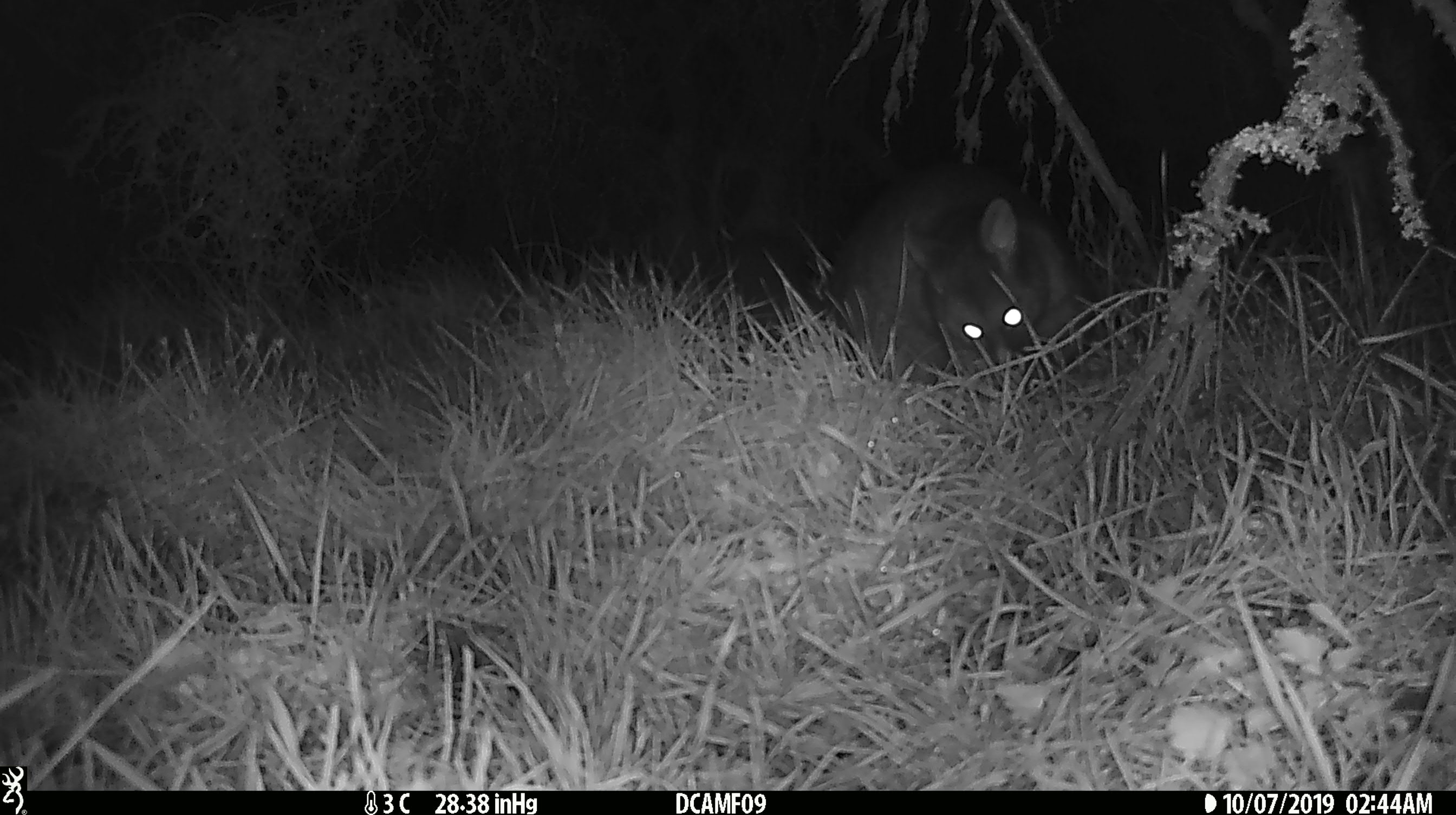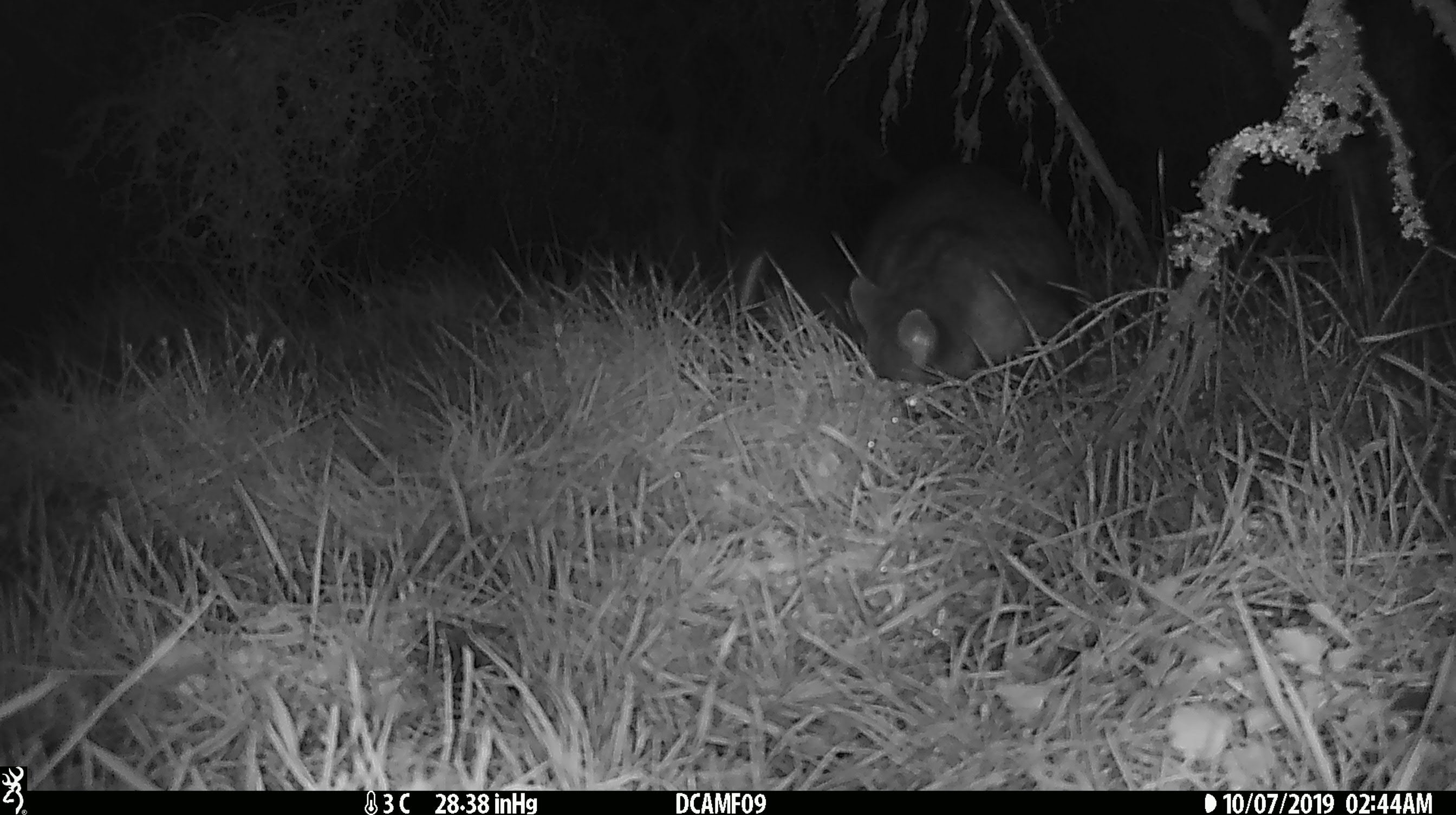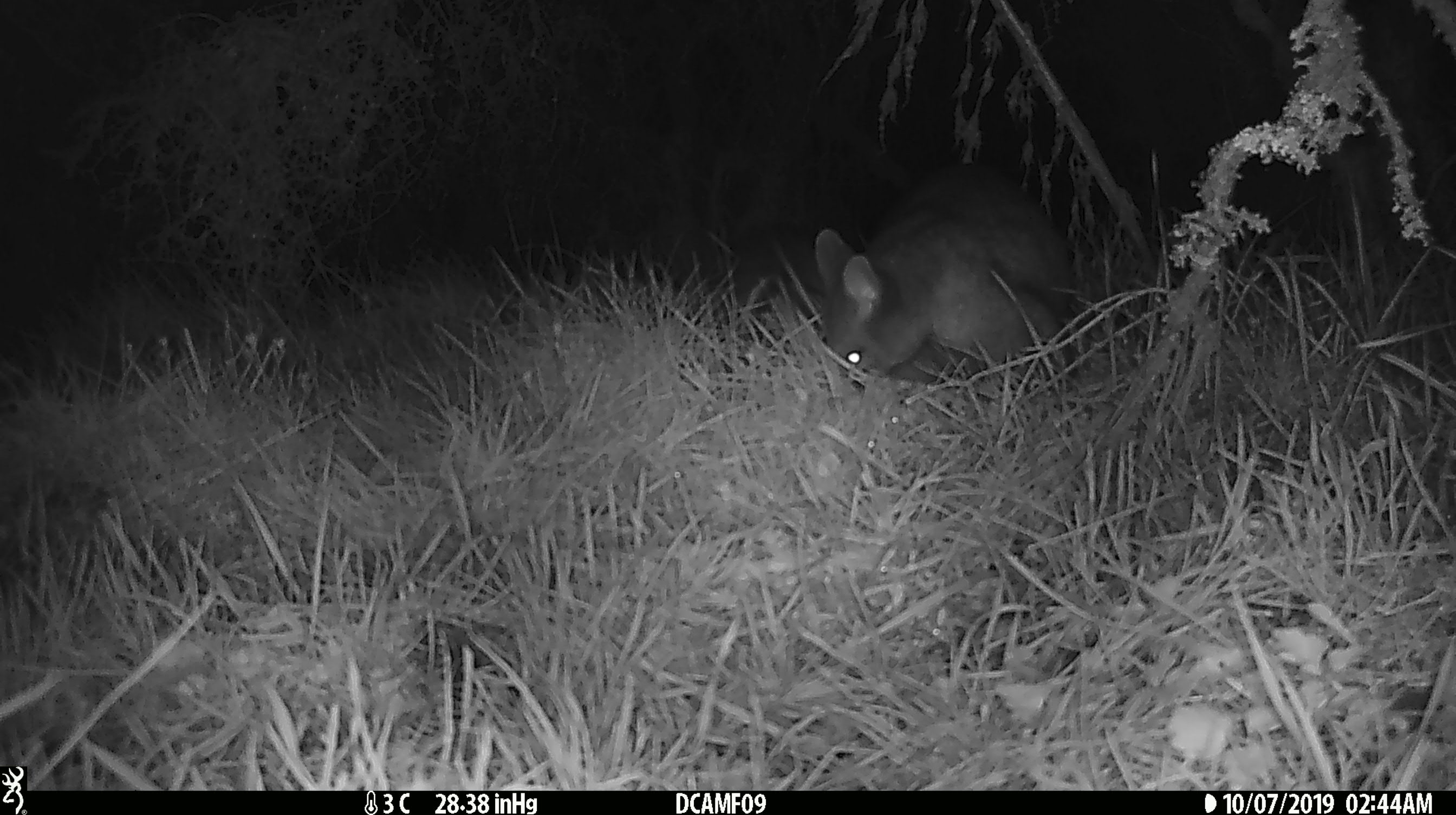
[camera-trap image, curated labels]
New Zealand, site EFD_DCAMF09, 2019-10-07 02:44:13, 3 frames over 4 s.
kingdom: Animalia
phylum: Chordata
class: Mammalia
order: Diprotodontia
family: Phalangeridae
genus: Trichosurus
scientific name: Trichosurus vulpecula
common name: common brushtail possum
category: possum